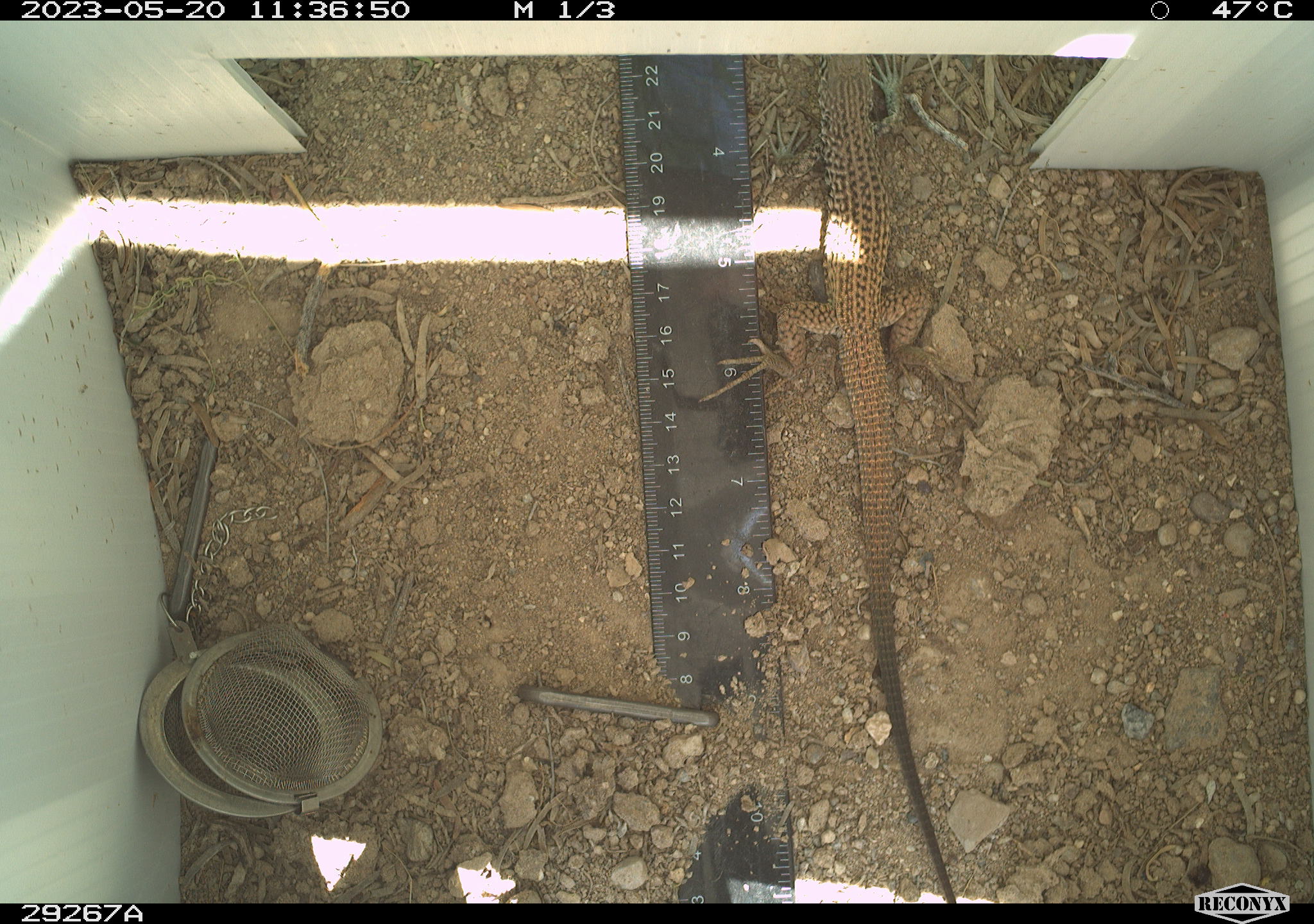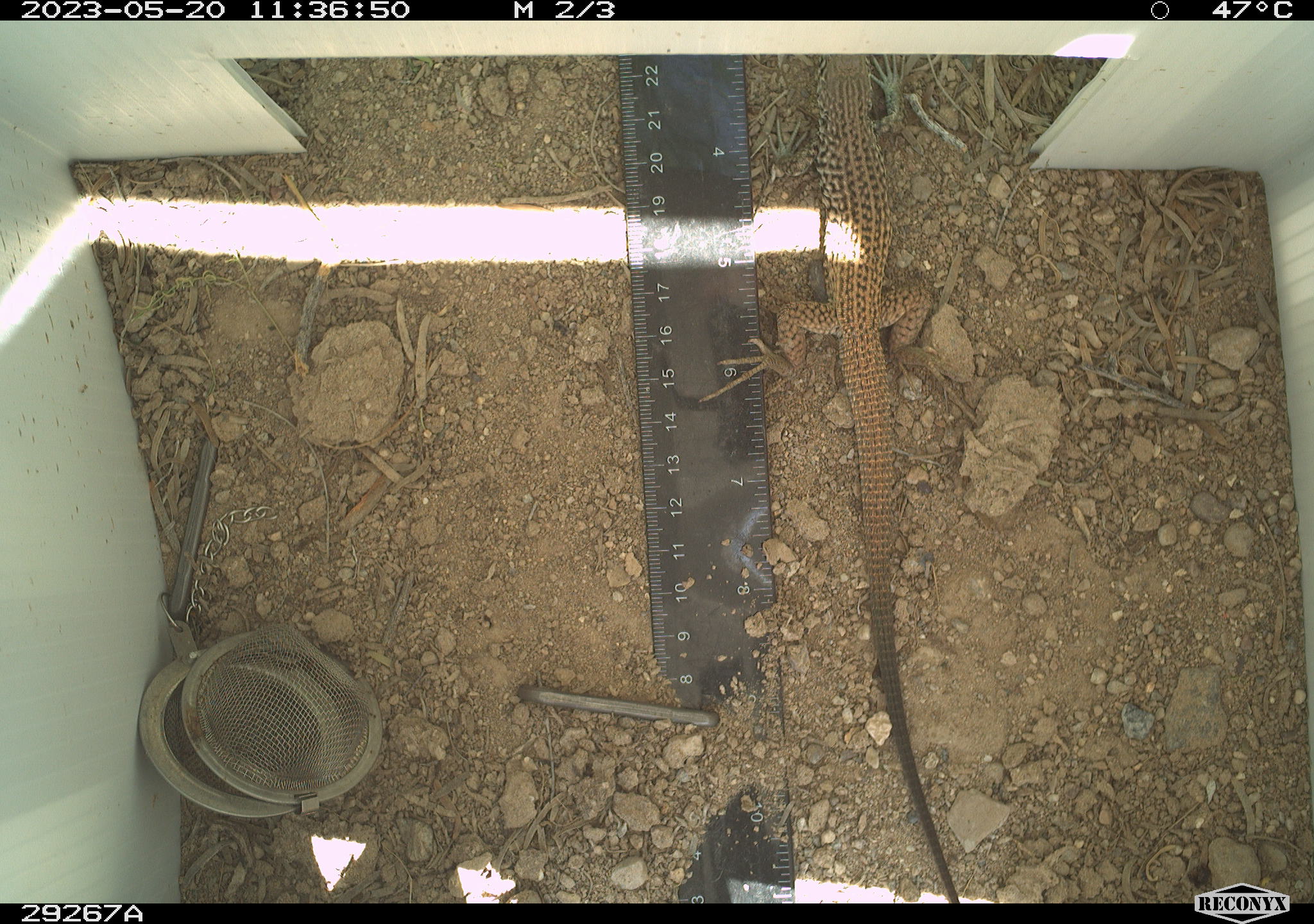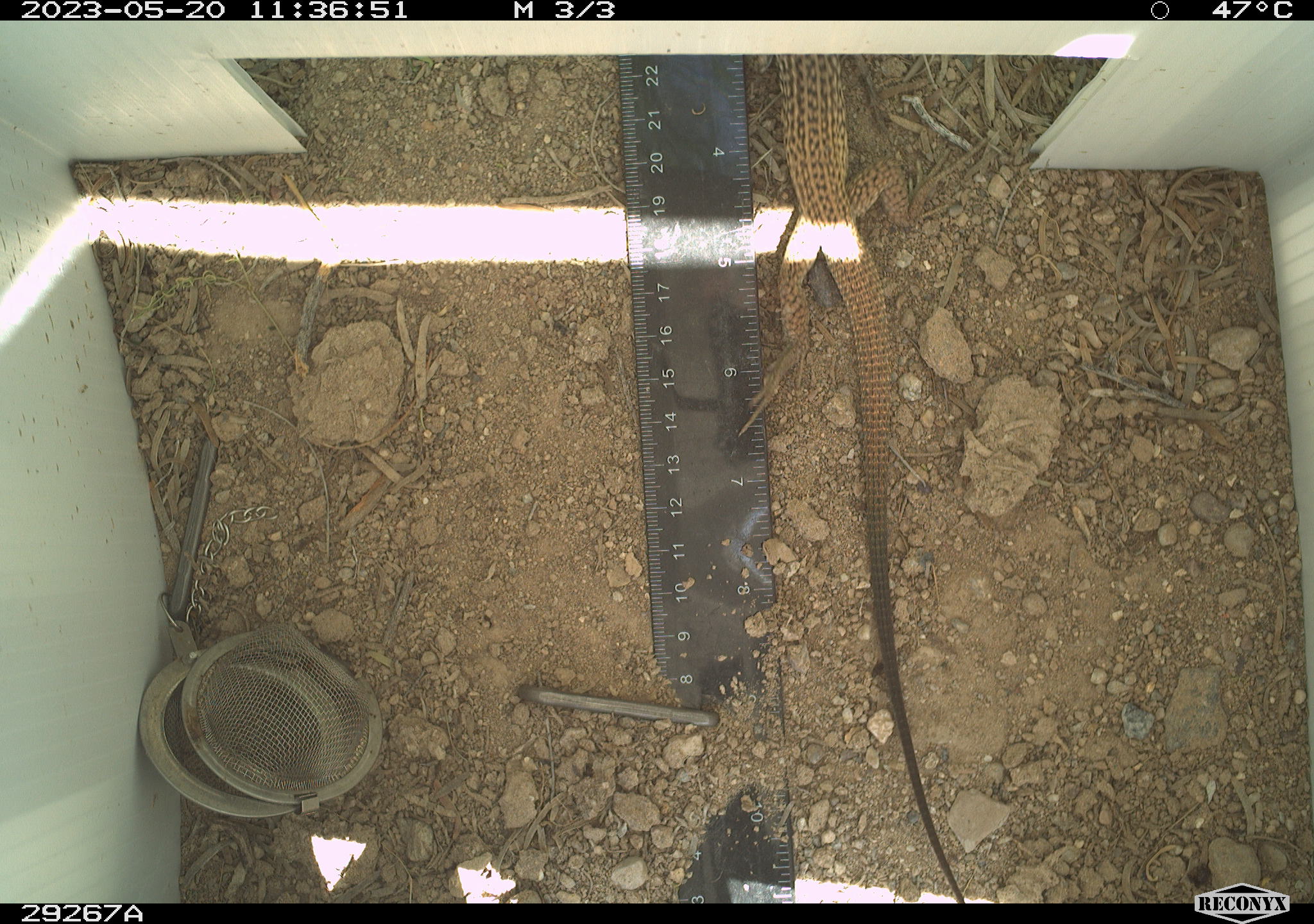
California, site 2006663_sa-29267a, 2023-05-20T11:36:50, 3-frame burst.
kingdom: Animalia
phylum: Chordata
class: Reptilia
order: Squamata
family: Teiidae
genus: Aspidoscelis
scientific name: Aspidoscelis tigris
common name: western whiptail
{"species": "western whiptail (Aspidoscelis tigris)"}